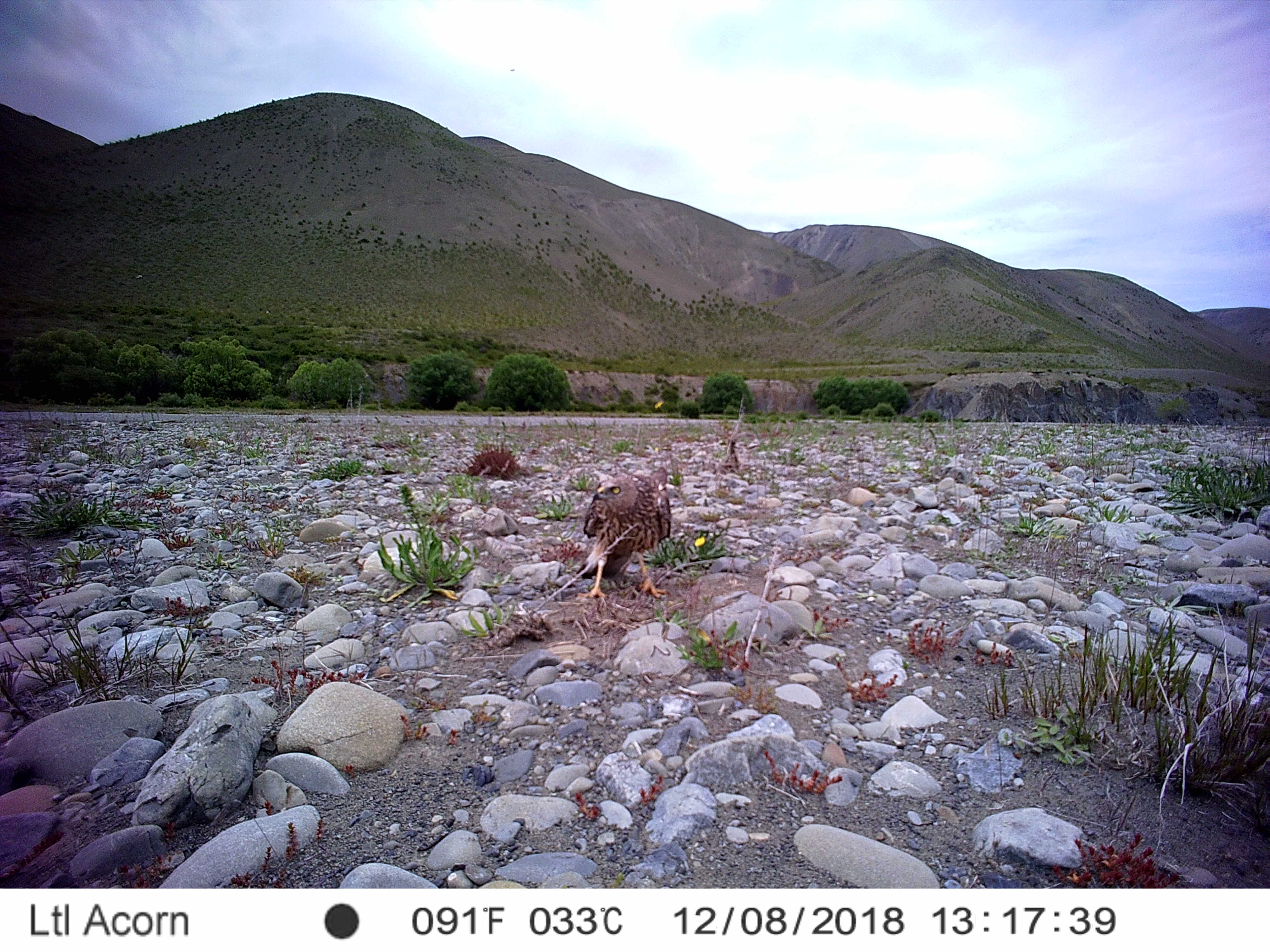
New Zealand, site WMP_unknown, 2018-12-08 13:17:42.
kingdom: Animalia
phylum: Chordata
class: Aves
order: Accipitriformes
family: Accipitridae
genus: Circus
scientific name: Circus approximans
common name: swamp harrier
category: harrier